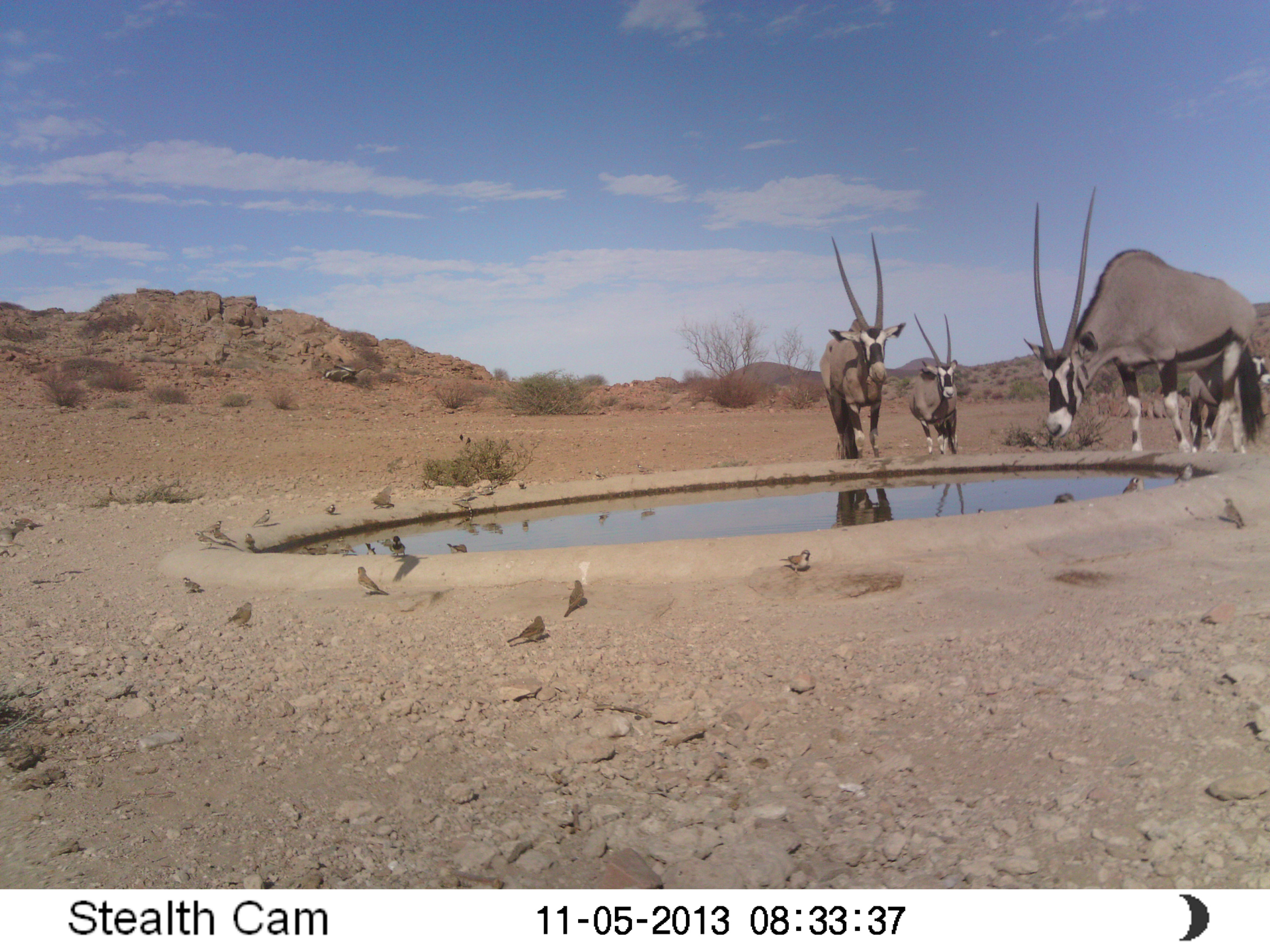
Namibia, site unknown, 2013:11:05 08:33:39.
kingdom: Animalia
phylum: Chordata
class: Mammalia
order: Artiodactyla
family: Bovidae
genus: Oryx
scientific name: Oryx gazella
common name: gemsbok